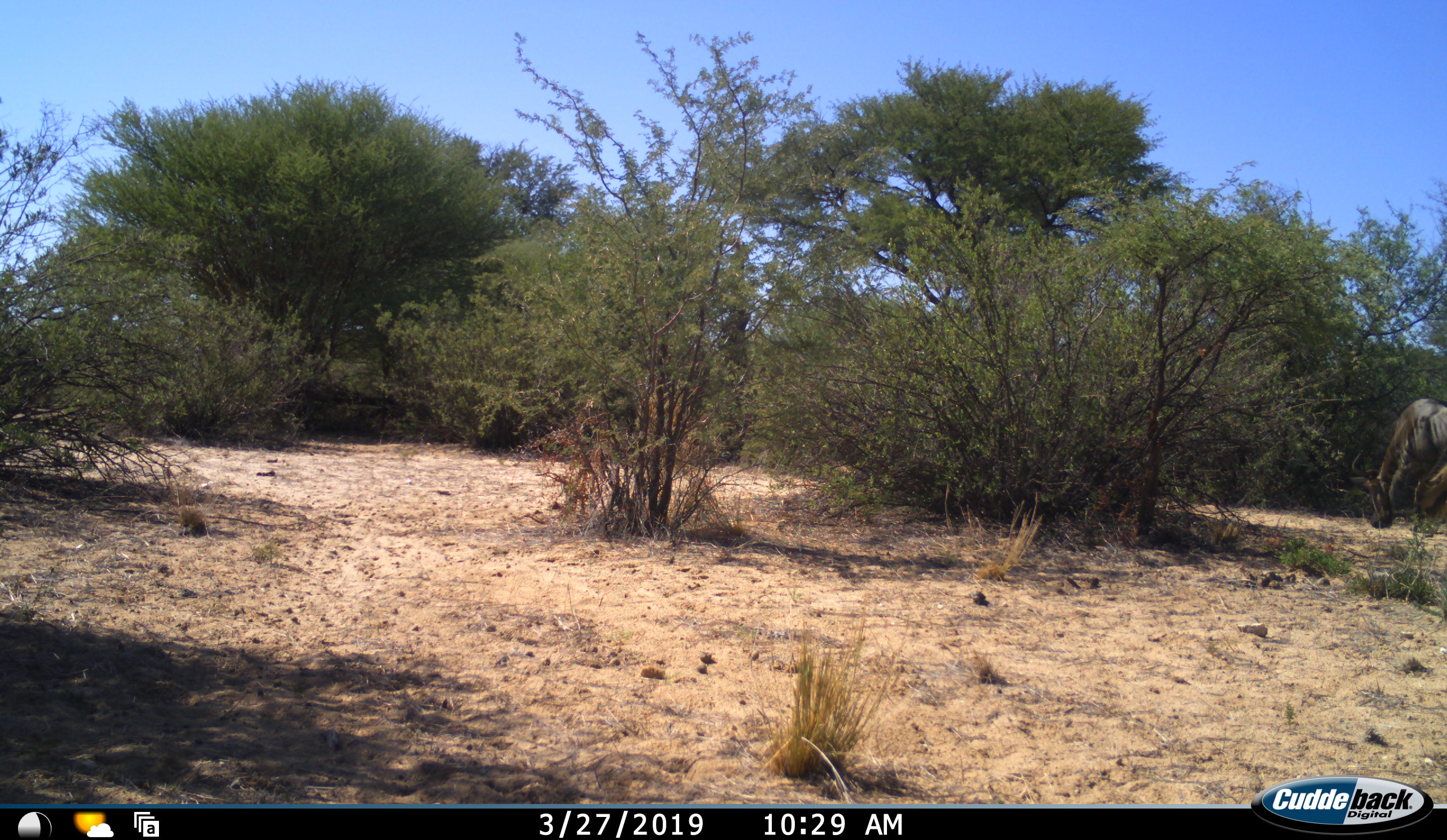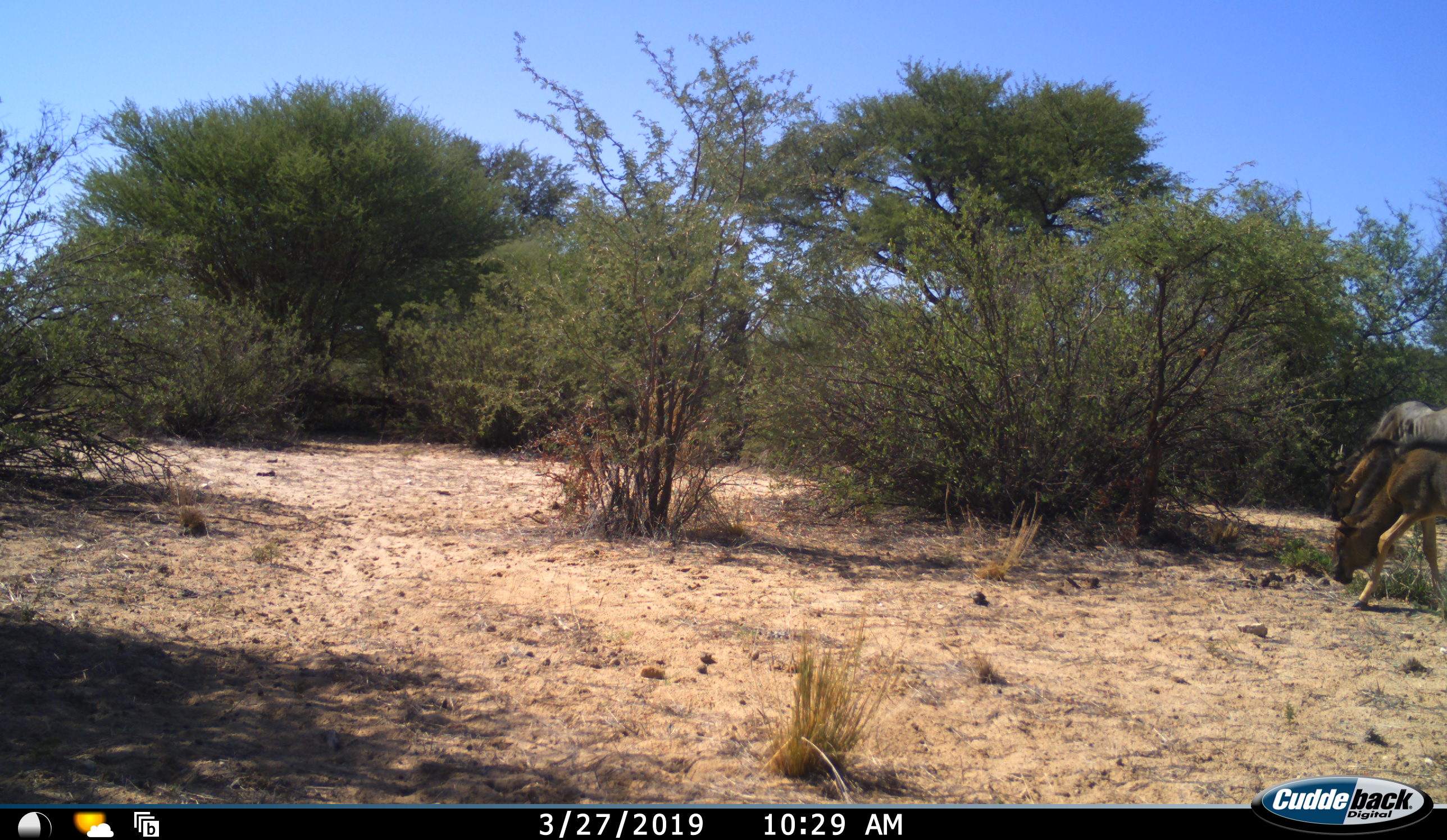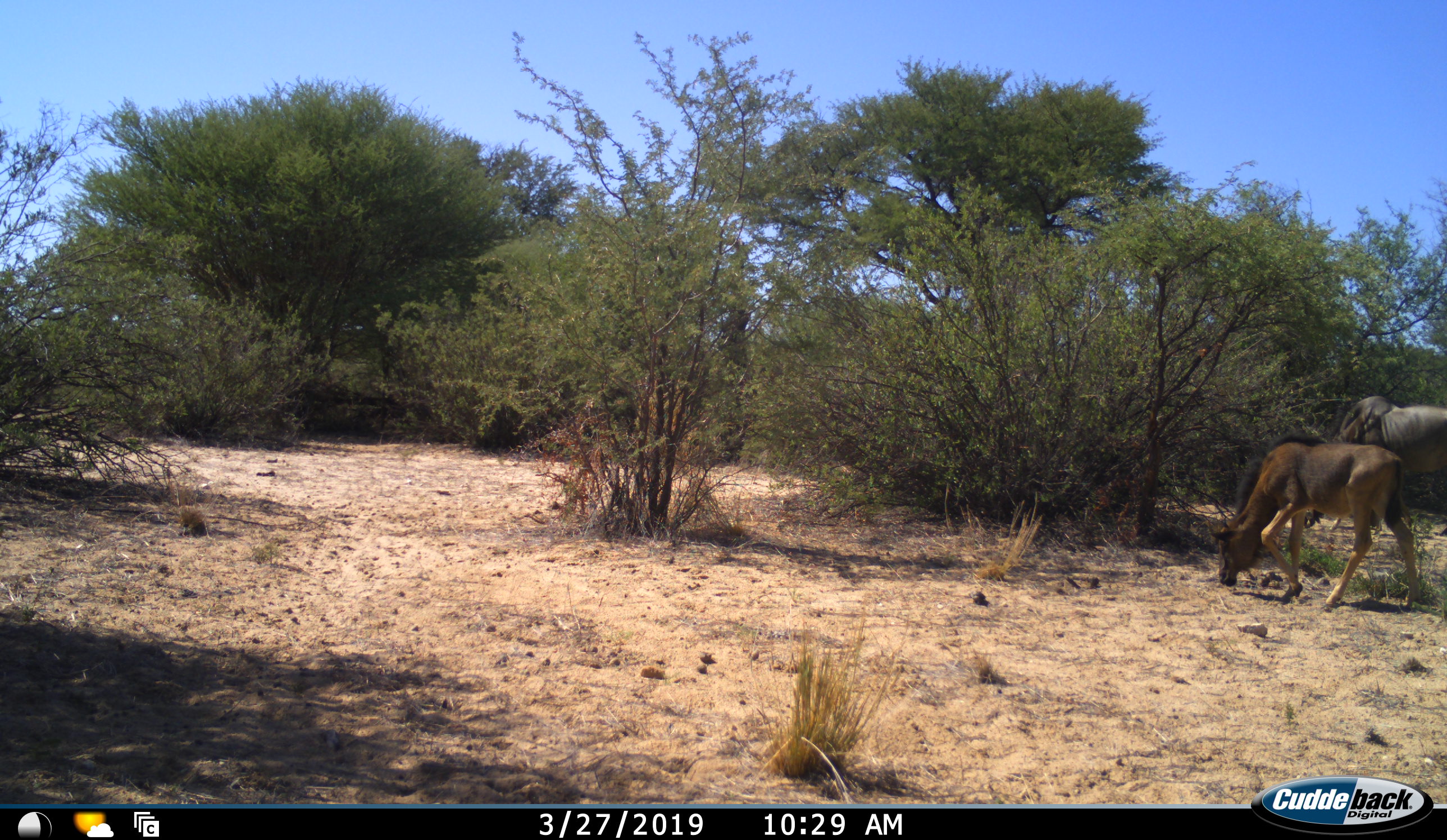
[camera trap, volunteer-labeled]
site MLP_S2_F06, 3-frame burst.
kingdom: Animalia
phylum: Chordata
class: Mammalia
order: Artiodactyla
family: Bovidae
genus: Connochaetes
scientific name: Connochaetes taurinus taurinus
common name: blue wildebeest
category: wildebeestblue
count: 2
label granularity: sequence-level